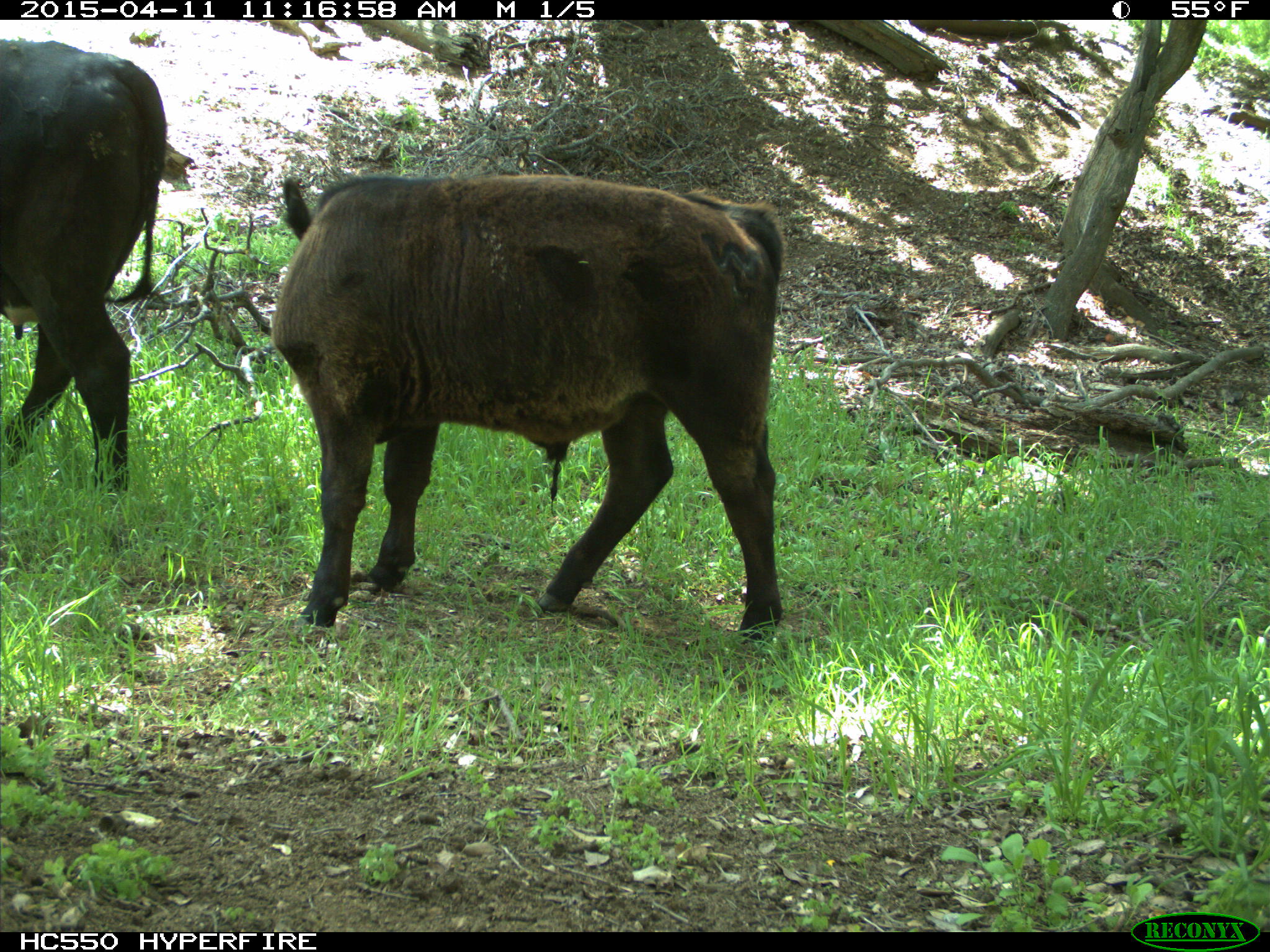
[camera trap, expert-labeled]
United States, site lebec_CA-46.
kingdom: Animalia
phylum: Chordata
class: Mammalia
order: Artiodactyla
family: Bovidae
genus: Bos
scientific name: Bos taurus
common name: domestic cow